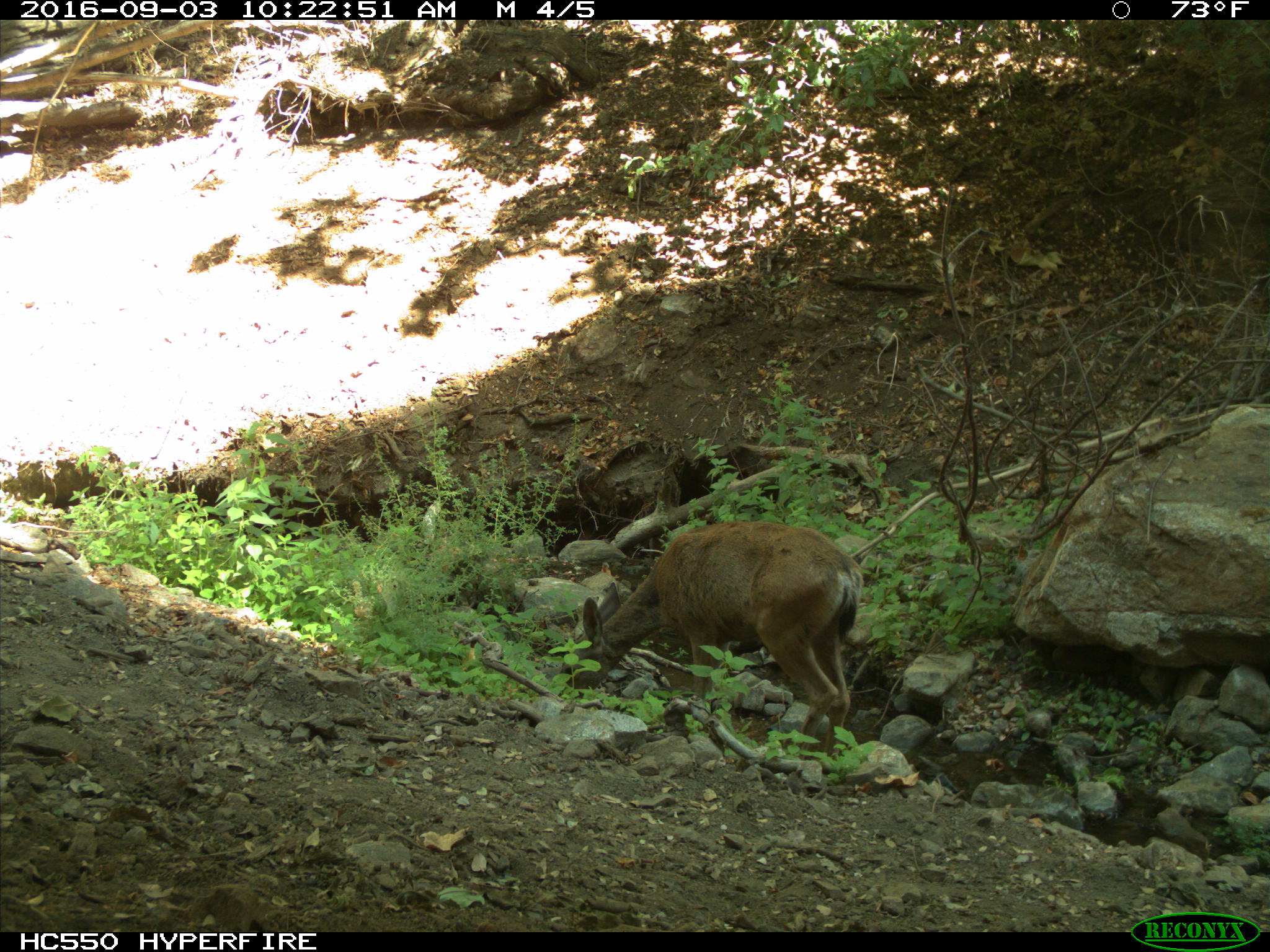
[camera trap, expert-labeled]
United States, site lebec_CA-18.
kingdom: Animalia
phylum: Chordata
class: Mammalia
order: Artiodactyla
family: Cervidae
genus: Odocoileus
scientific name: Odocoileus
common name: deer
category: unidentified deer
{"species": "unidentified deer (deer) (Odocoileus)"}